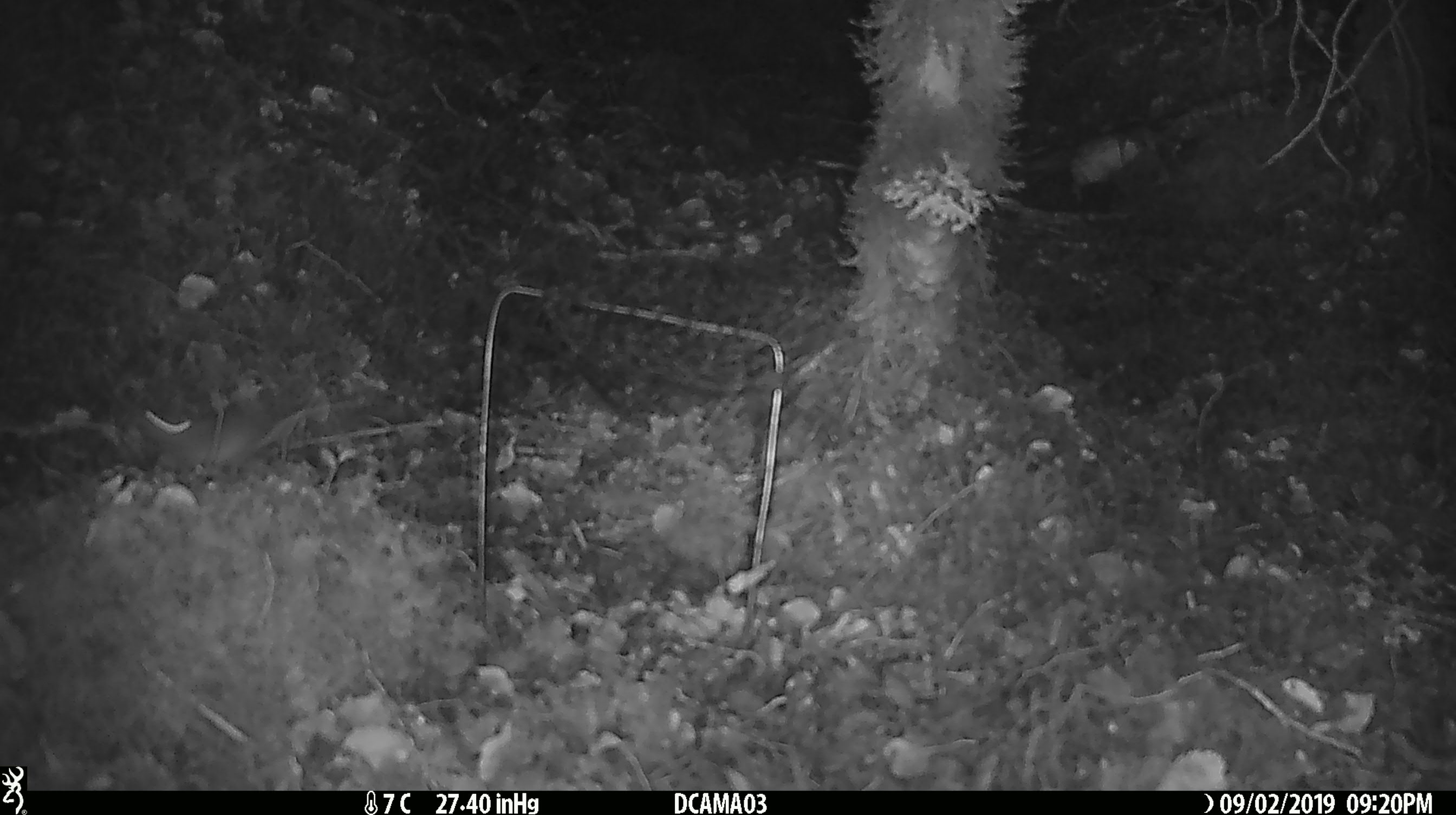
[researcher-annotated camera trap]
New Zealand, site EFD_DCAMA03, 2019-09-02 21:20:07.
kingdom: Animalia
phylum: Chordata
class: Mammalia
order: Rodentia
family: Muridae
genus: Mus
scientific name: Mus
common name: mouse